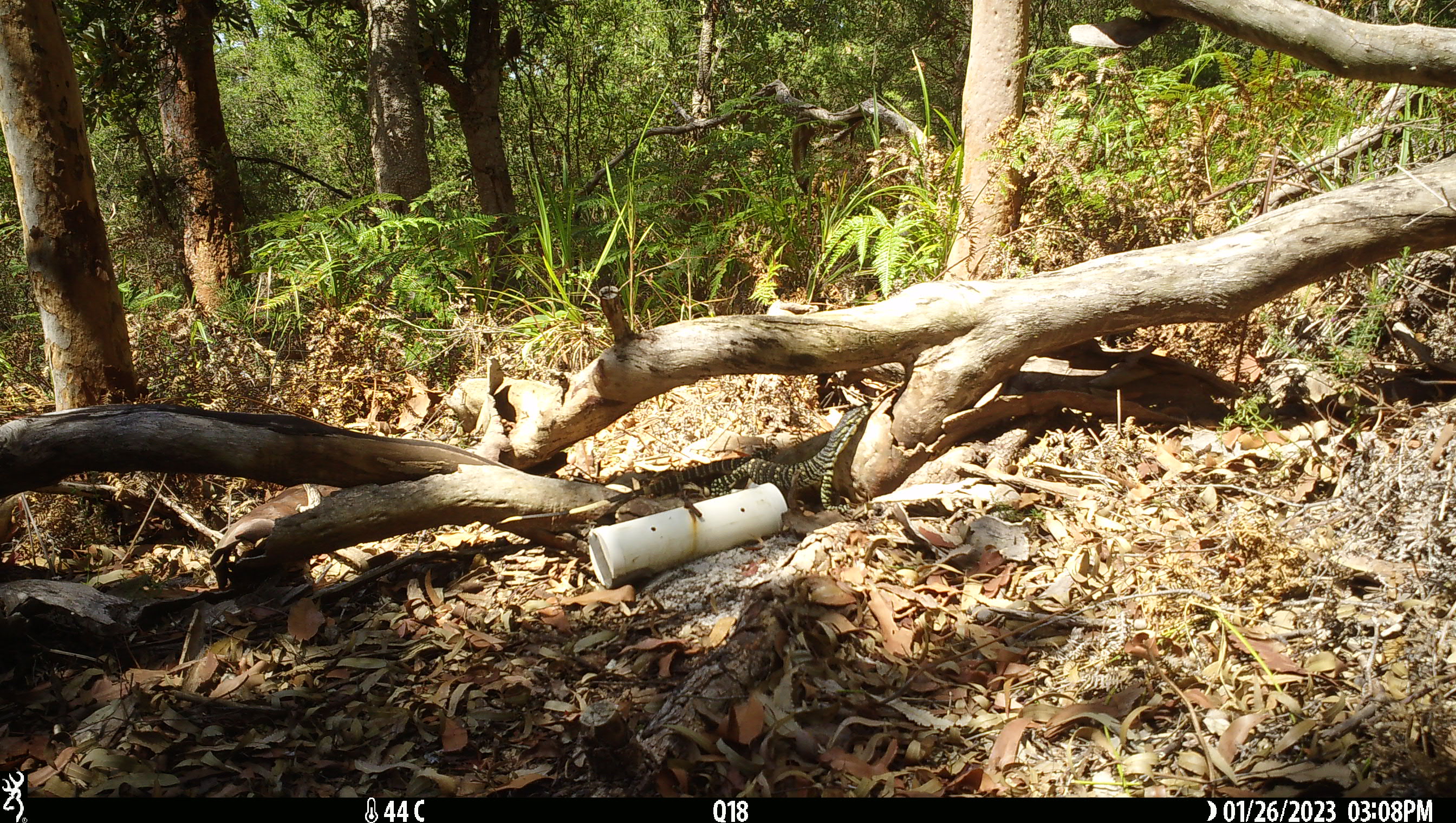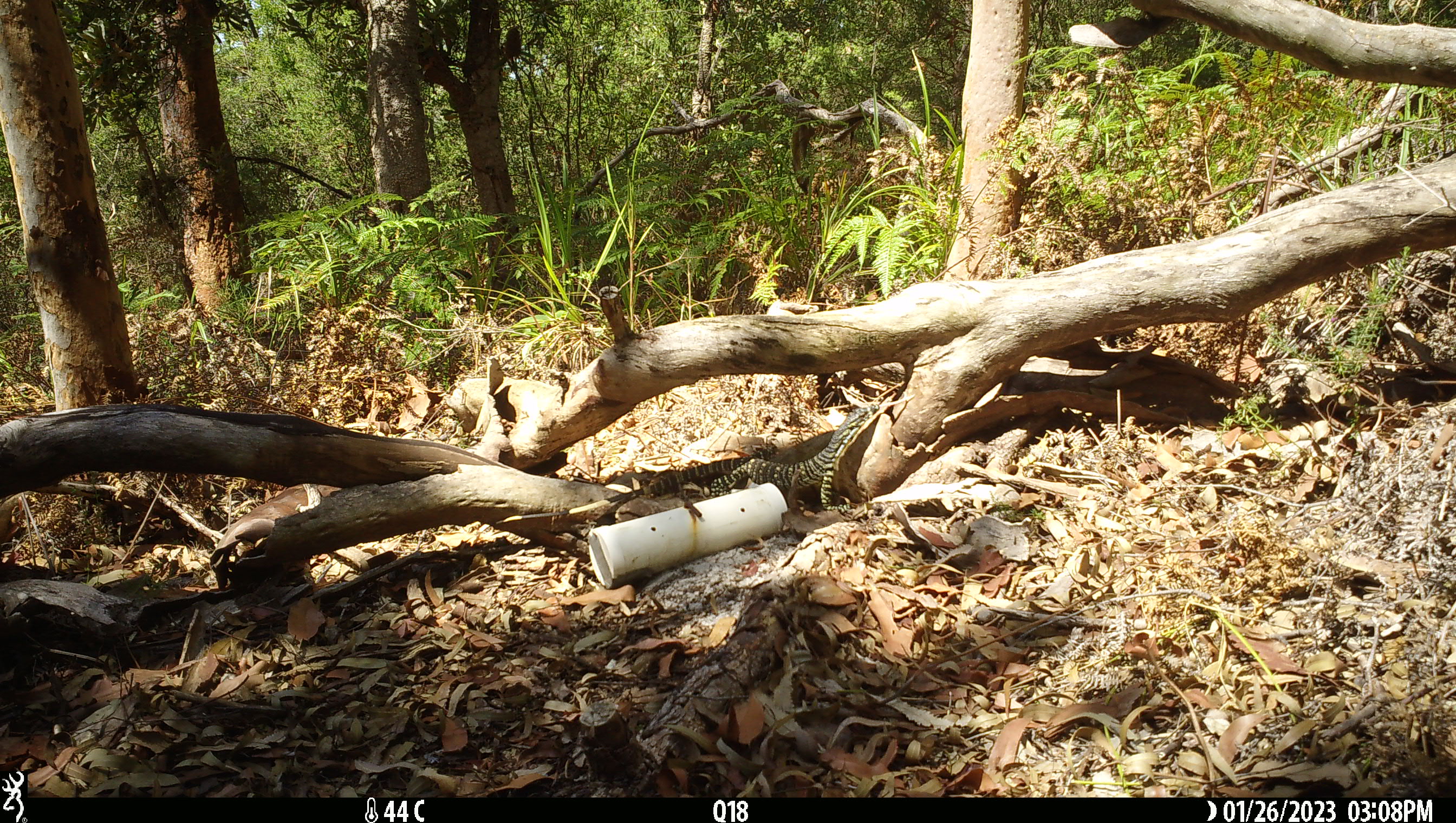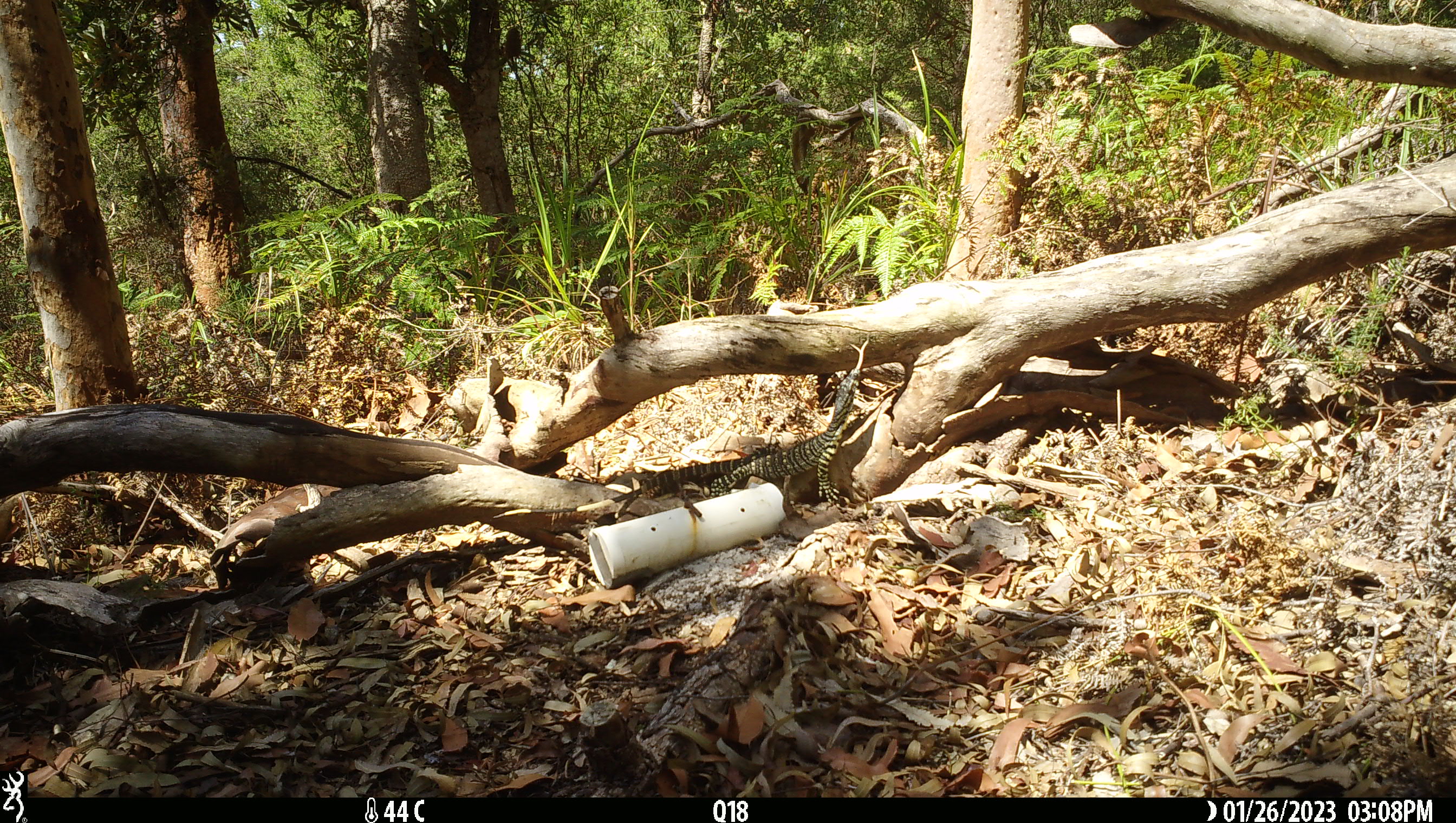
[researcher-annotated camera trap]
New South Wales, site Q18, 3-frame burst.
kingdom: Animalia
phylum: Chordata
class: Reptilia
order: Squamata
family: Varanidae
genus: Varanus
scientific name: Varanus varius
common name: lace monitor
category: goanna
Goanna (lace monitor) (Varanus varius).